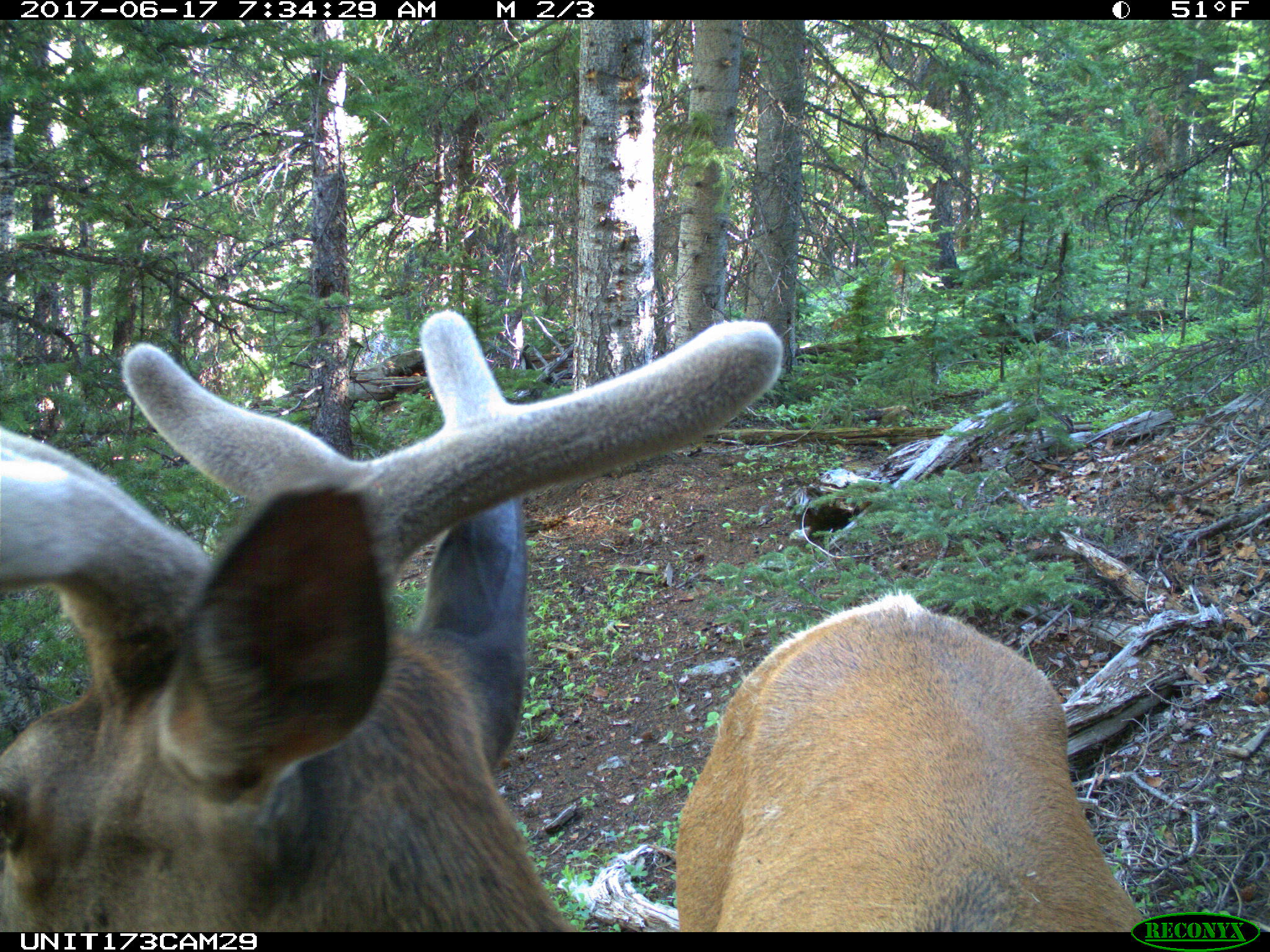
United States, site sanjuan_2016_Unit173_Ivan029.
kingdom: Animalia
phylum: Chordata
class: Mammalia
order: Artiodactyla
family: Cervidae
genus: Cervus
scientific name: Cervus elaphus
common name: red deer